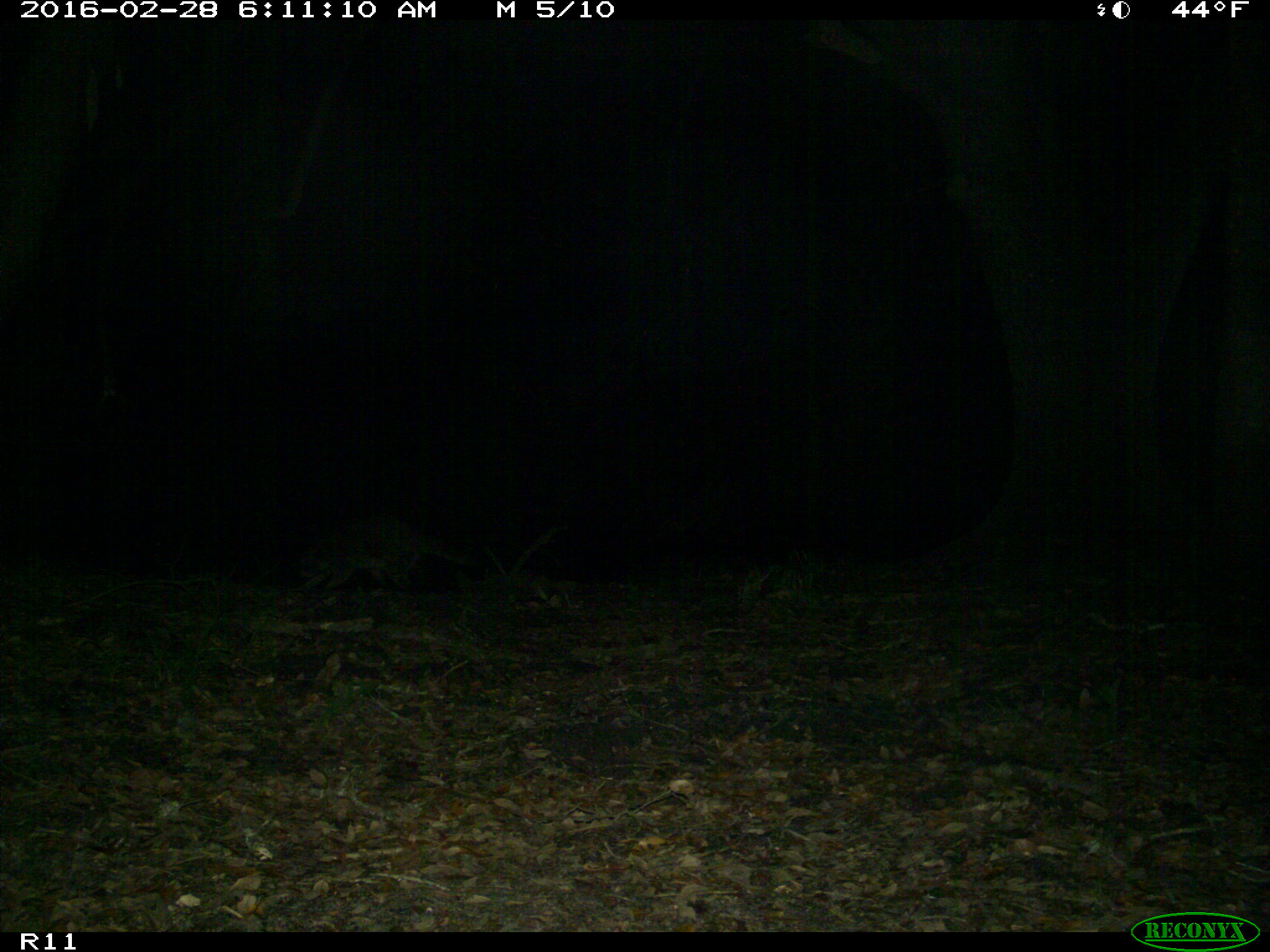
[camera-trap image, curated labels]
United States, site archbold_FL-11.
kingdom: Animalia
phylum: Chordata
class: Mammalia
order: Carnivora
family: Procyonidae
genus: Procyon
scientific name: Procyon lotor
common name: common raccoon